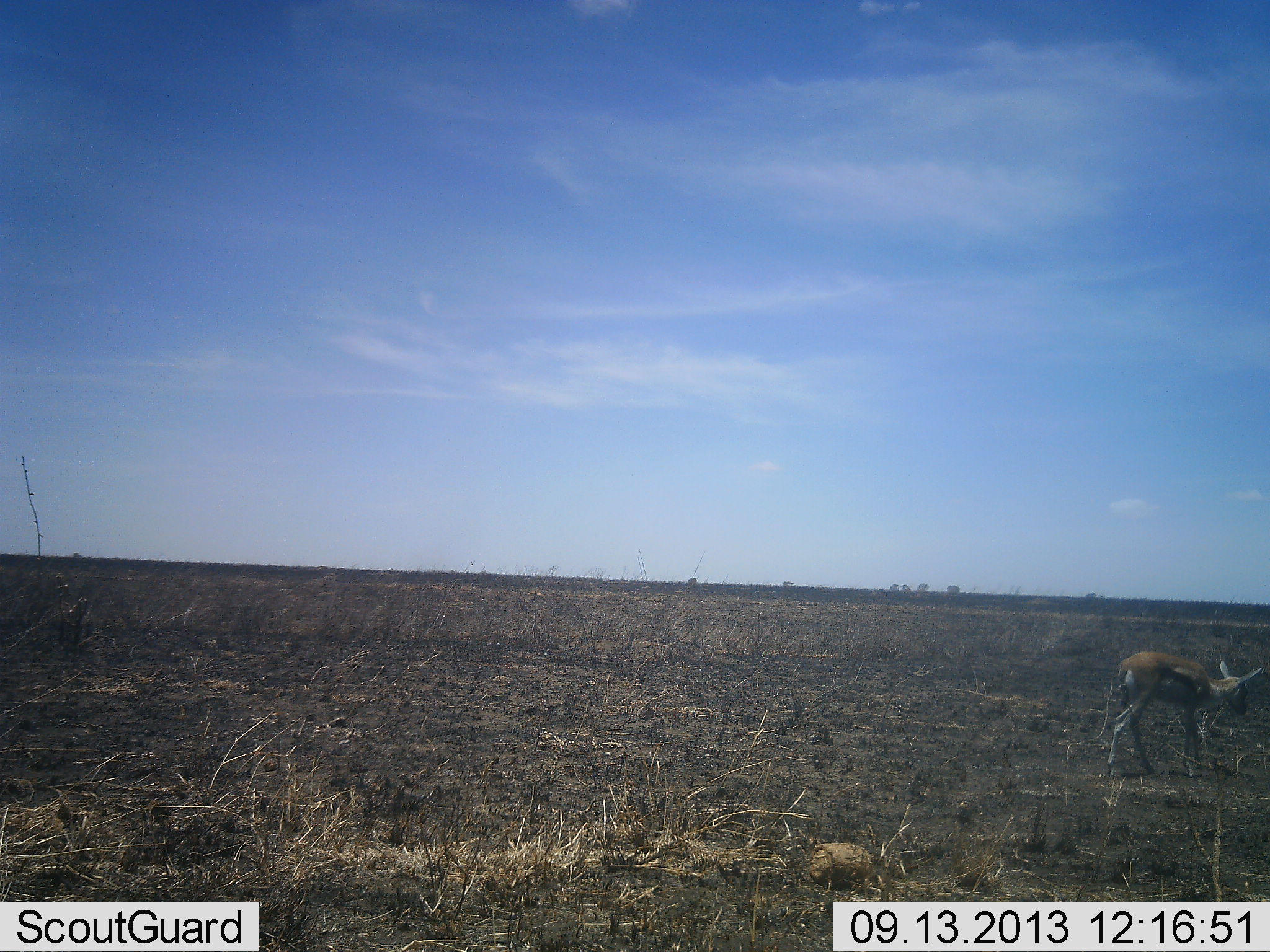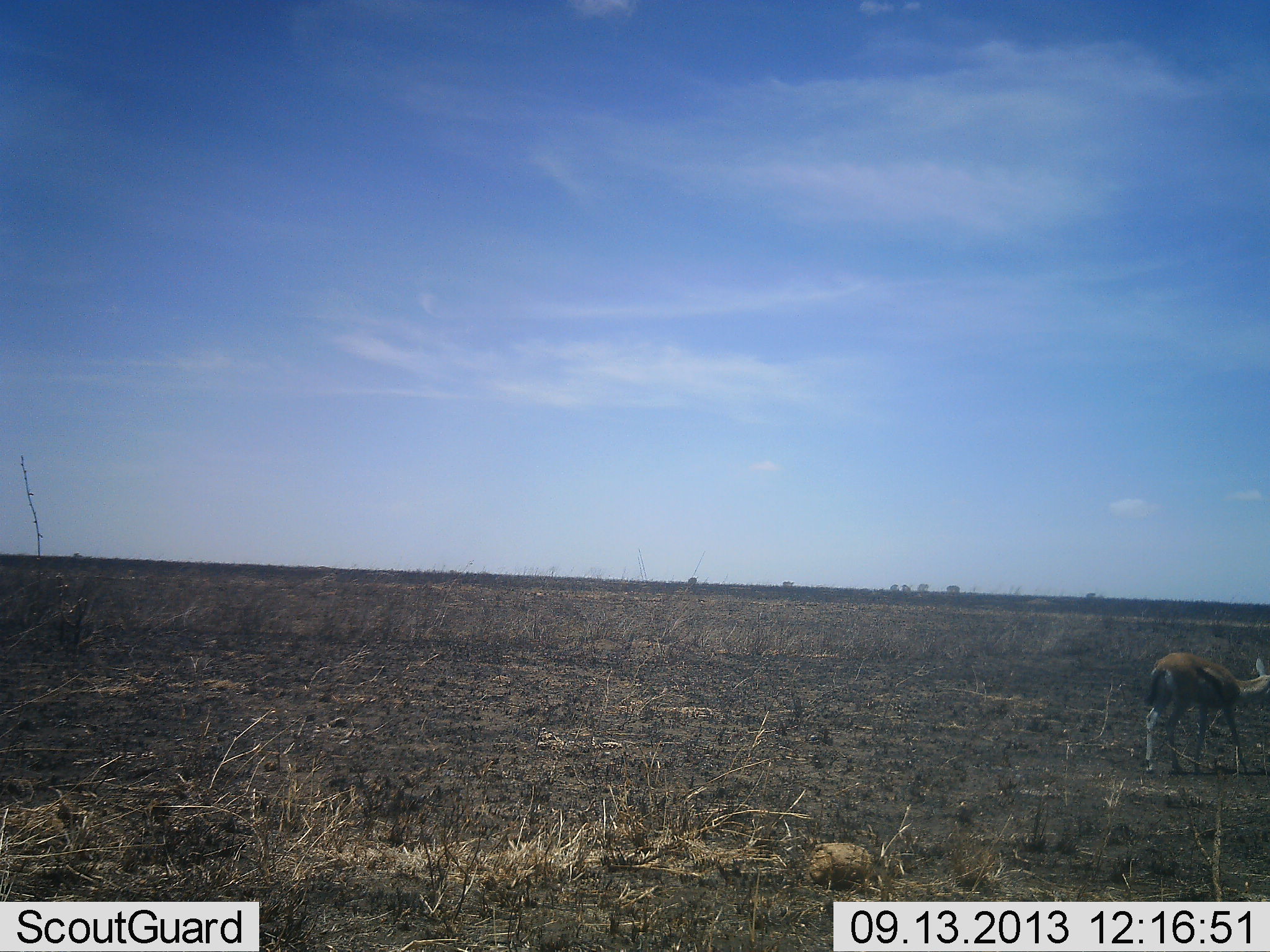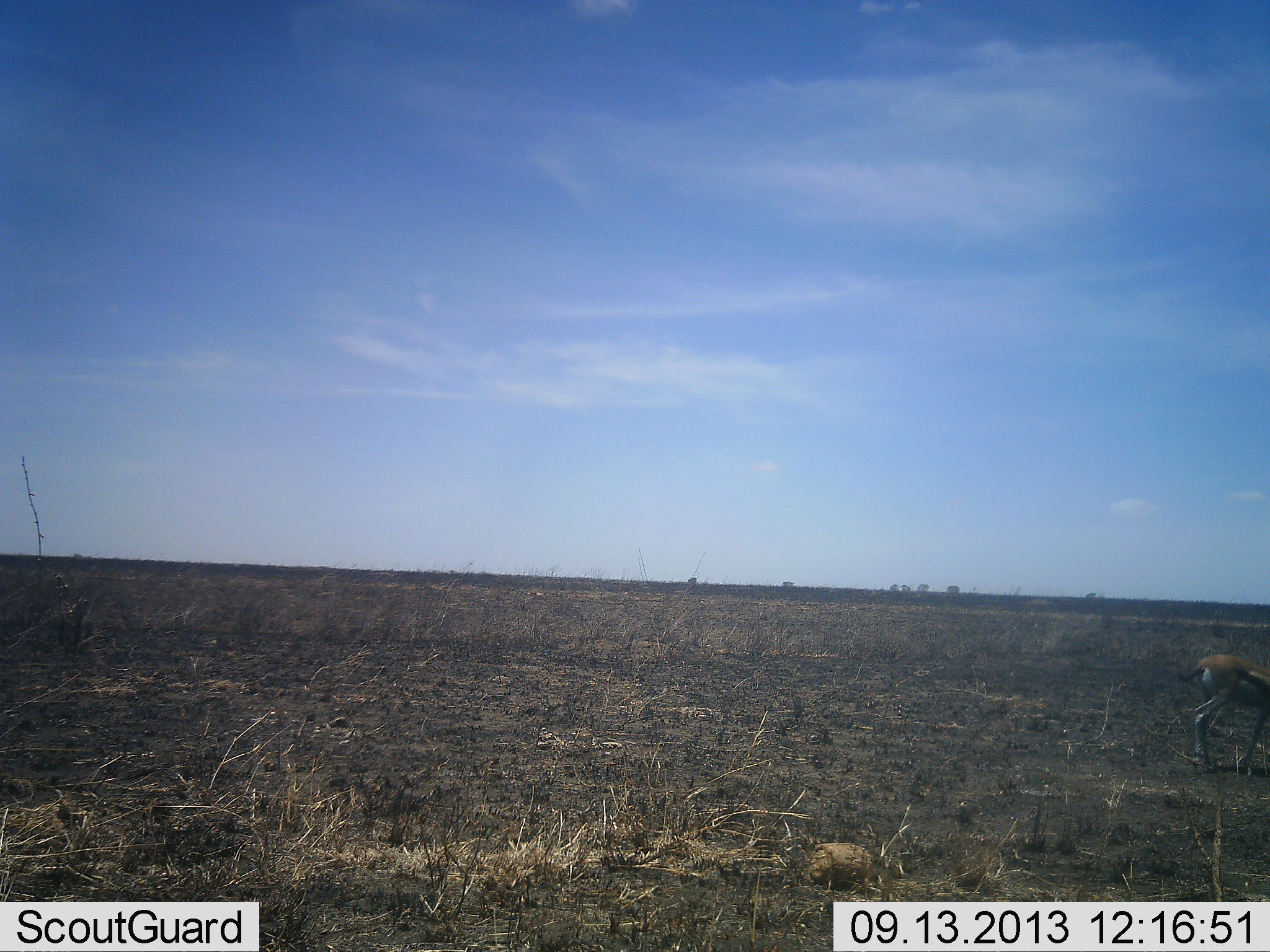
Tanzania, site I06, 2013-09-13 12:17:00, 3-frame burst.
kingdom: Animalia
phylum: Chordata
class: Mammalia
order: Artiodactyla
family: Bovidae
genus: Eudorcas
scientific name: Eudorcas thomsonii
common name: thomson's gazelle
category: gazellethomsons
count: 1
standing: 20%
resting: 0%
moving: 70%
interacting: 0%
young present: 20%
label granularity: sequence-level